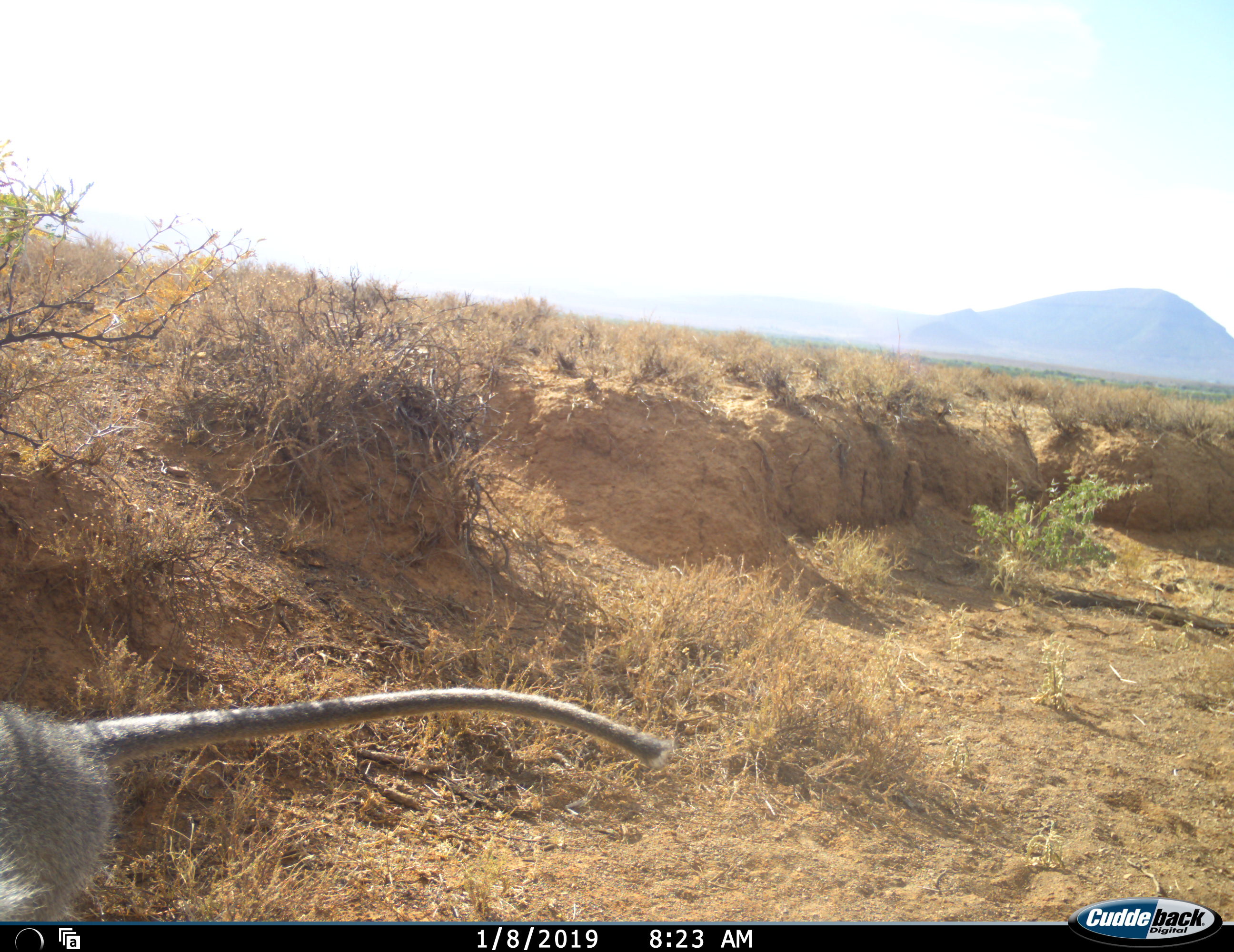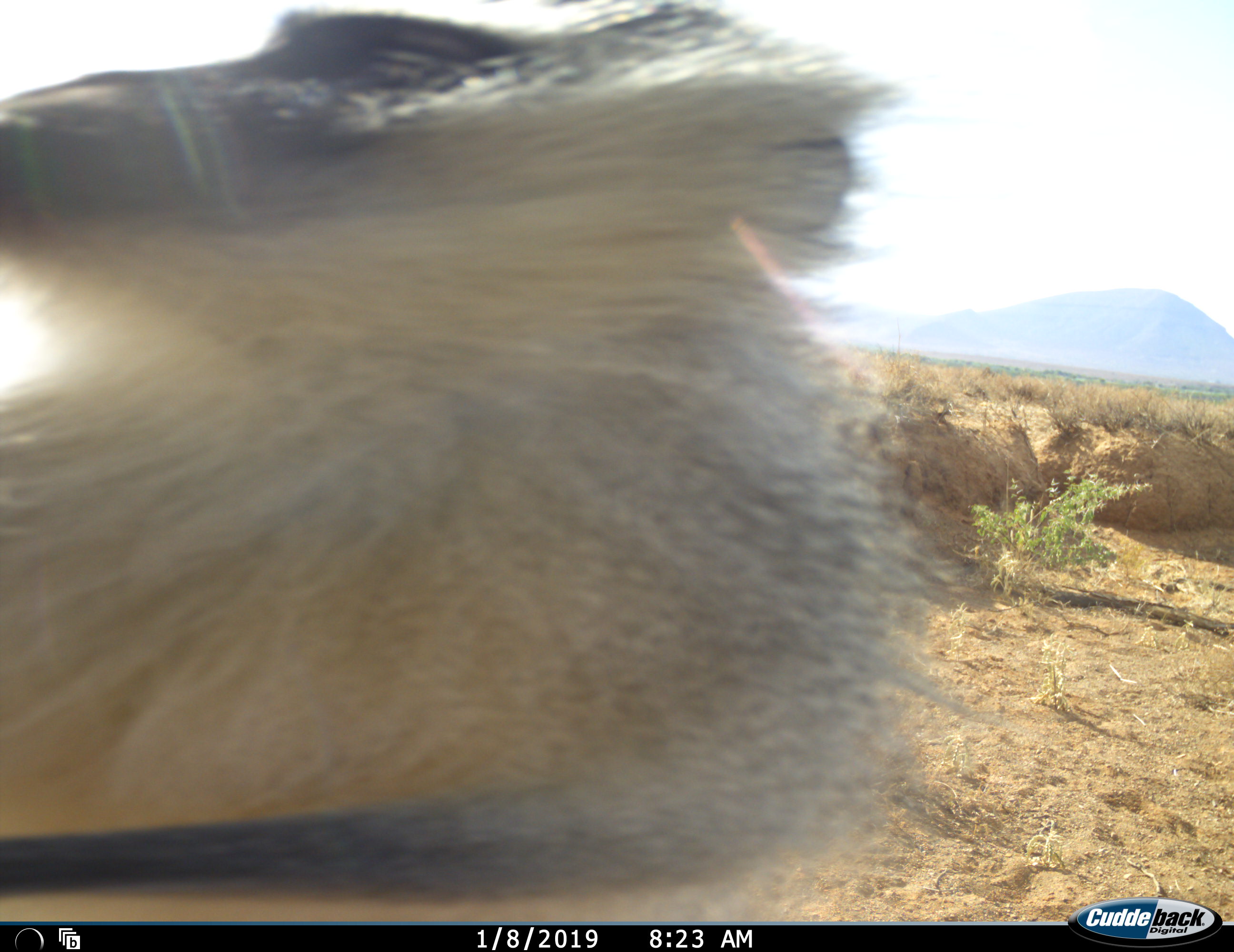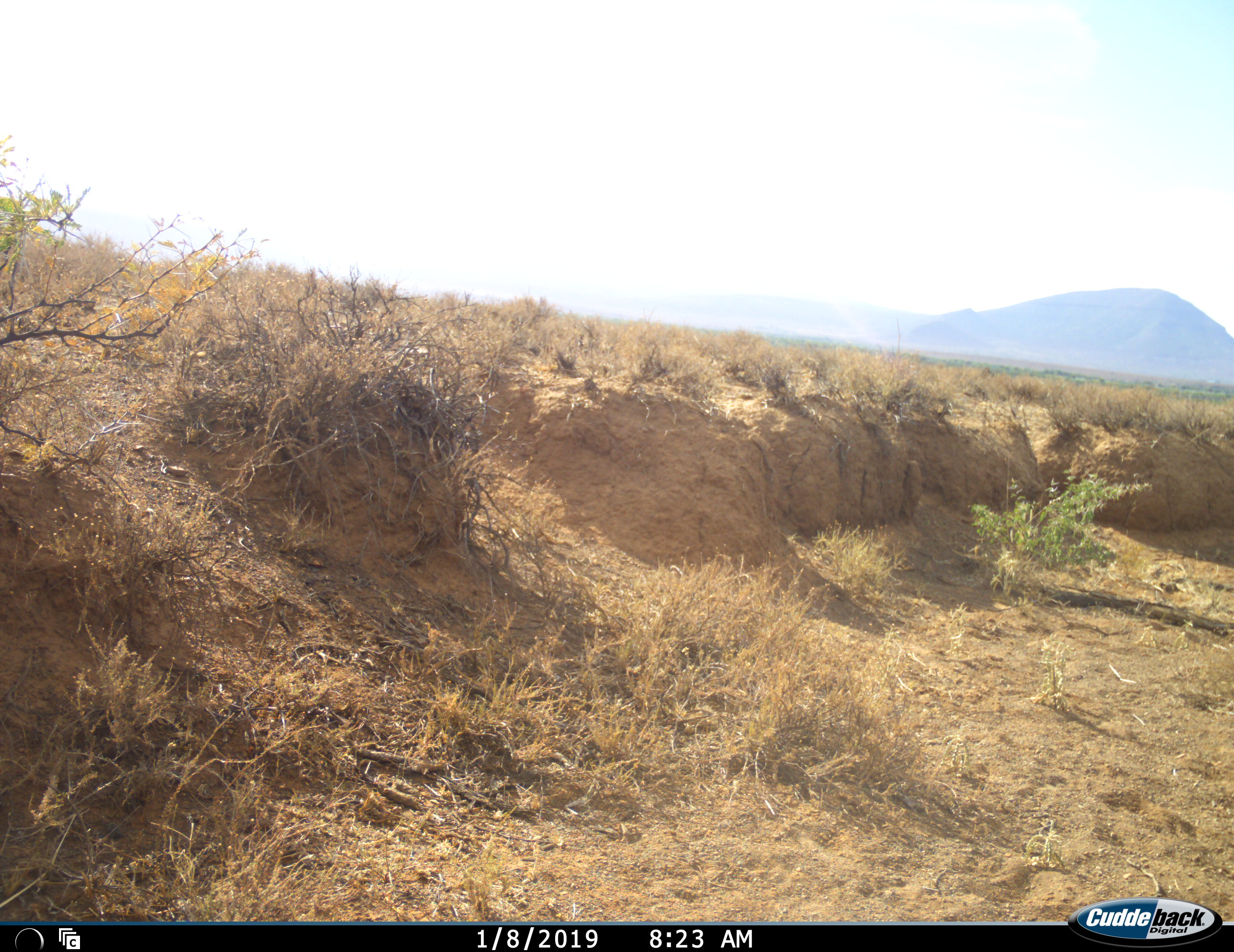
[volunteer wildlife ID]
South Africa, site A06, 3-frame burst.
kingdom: Animalia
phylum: Chordata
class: Mammalia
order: Primates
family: Cercopithecidae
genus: Chlorocebus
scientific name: Chlorocebus pygerythrus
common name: vervet monkey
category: monkeyvervet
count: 1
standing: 10%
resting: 0%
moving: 100%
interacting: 0%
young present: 0%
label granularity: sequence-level